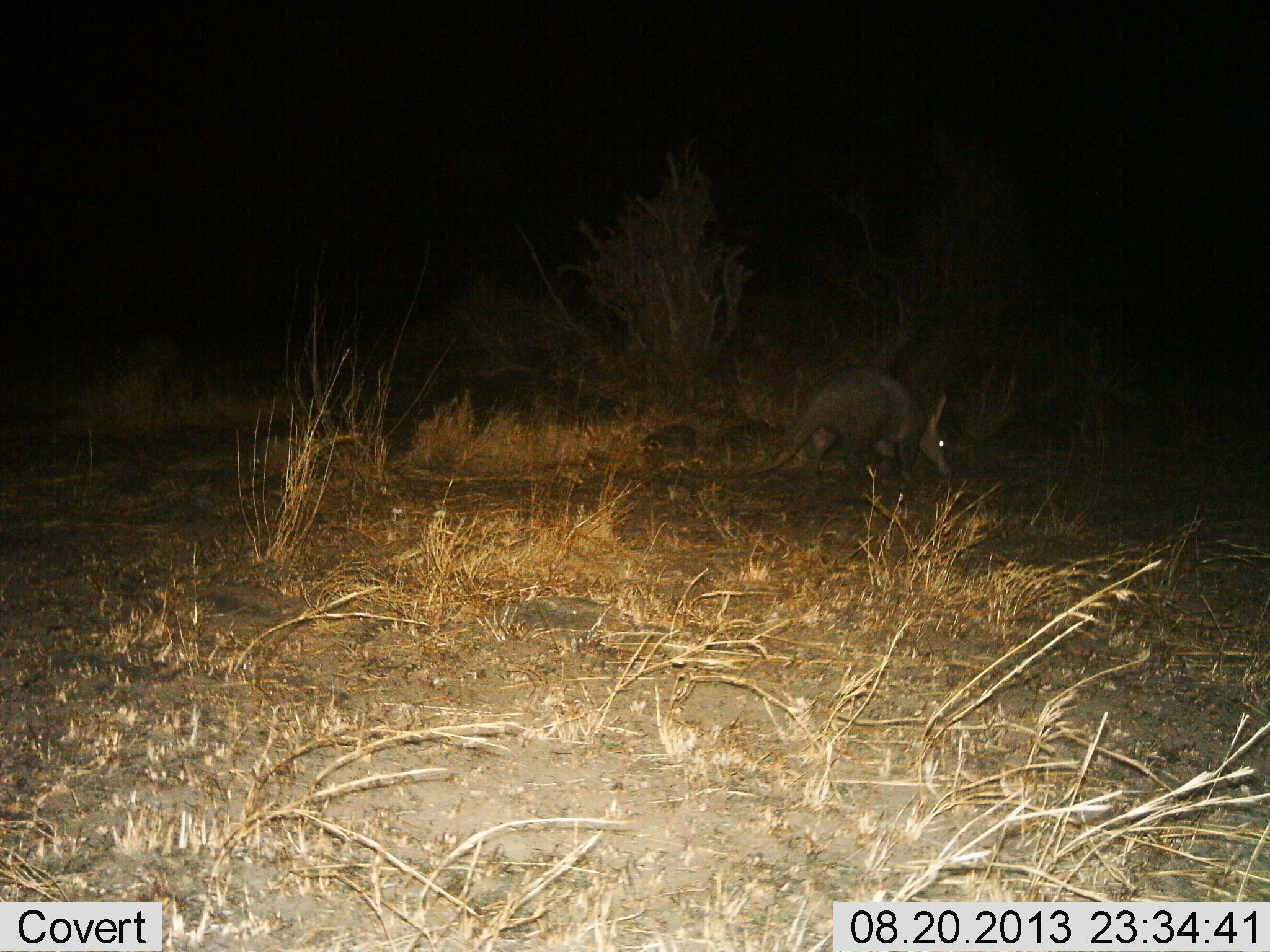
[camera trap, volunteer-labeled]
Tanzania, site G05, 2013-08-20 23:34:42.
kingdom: Animalia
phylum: Chordata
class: Mammalia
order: Tubulidentata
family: Orycteropodidae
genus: Orycteropus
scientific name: Orycteropus afer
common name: aardvark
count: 1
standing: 50%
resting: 0%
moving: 30%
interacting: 10%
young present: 0%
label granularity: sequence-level